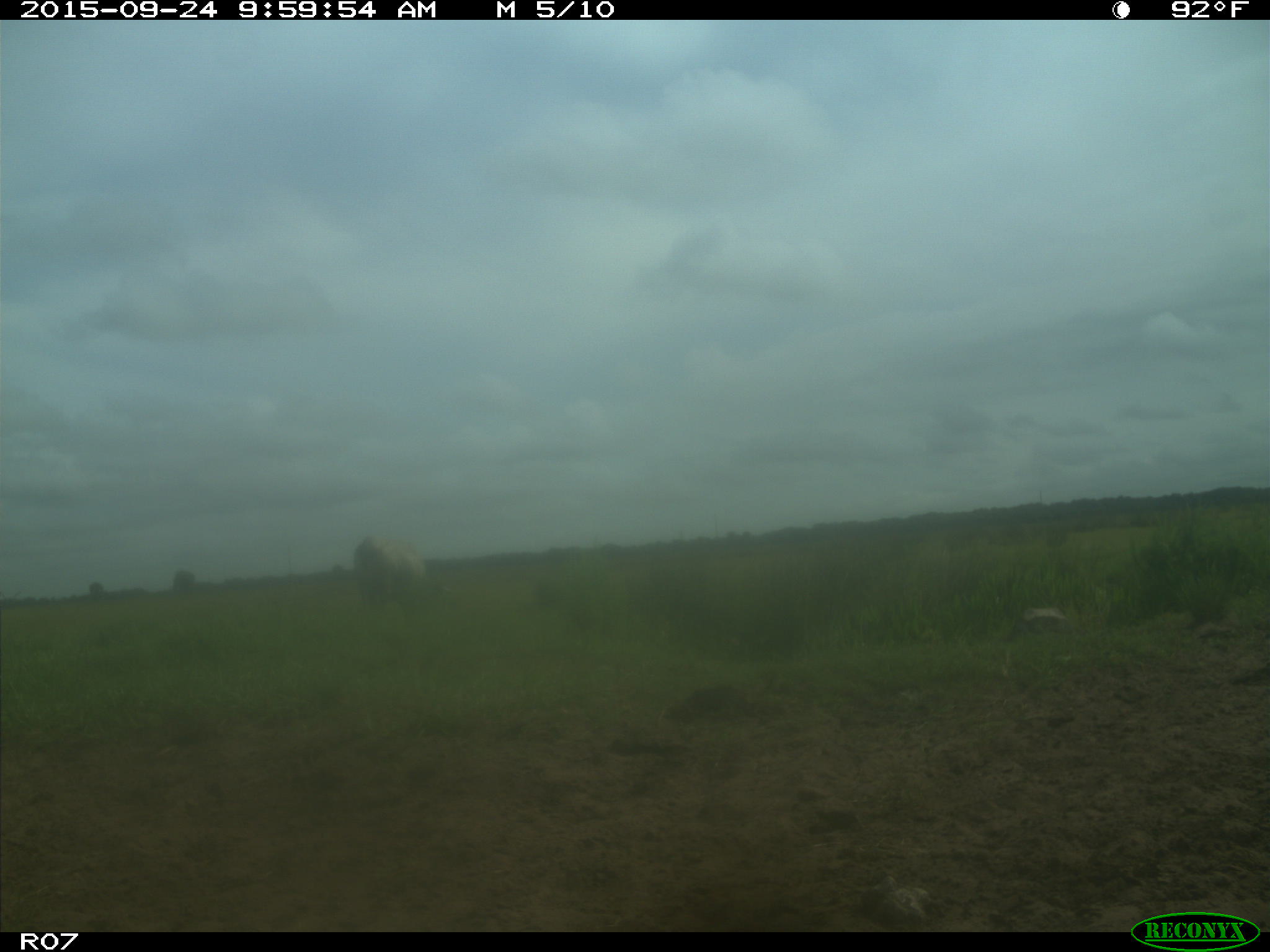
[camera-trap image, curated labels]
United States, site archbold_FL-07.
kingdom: Animalia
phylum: Chordata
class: Mammalia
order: Artiodactyla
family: Bovidae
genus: Bos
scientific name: Bos taurus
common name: domestic cow